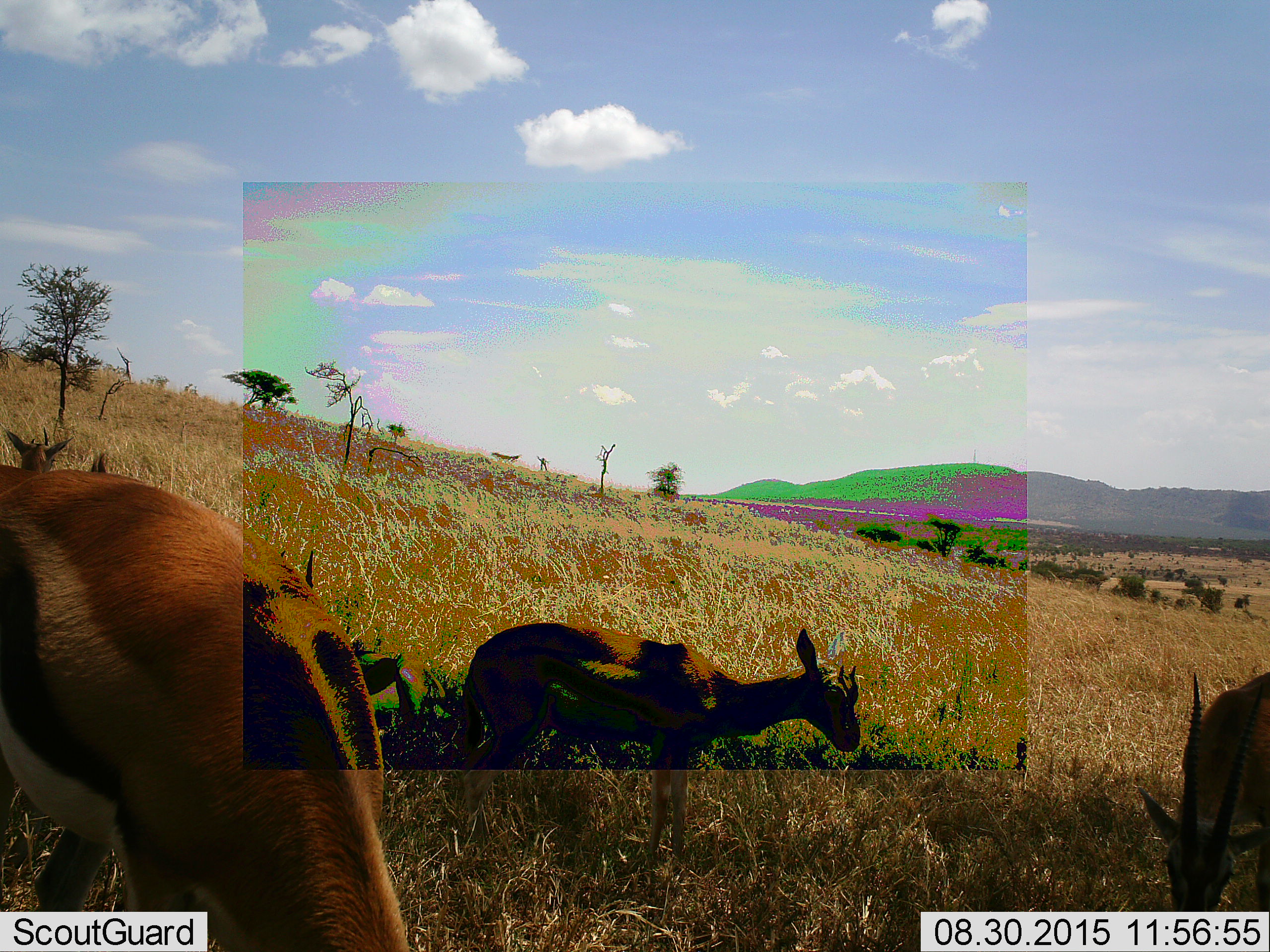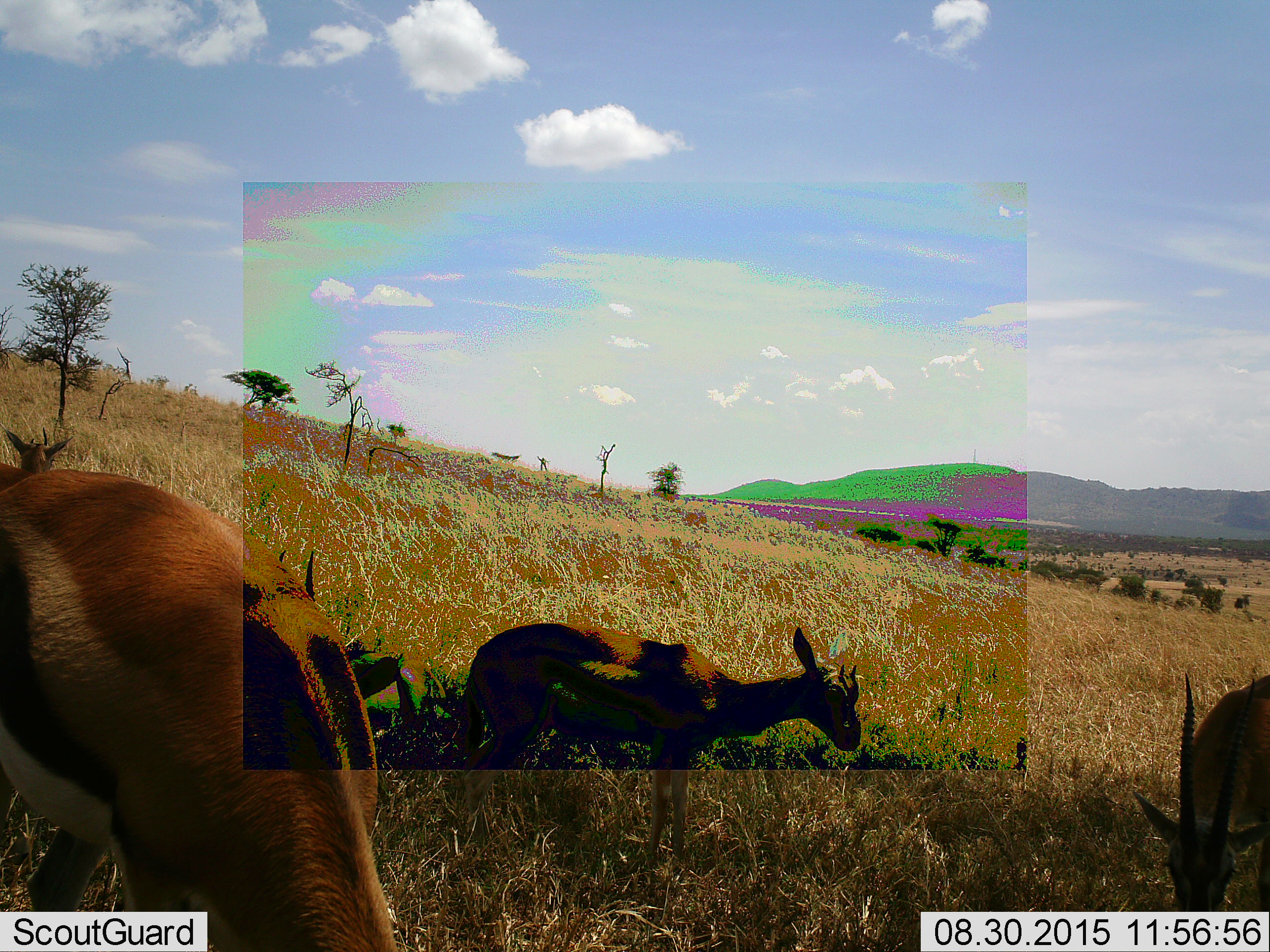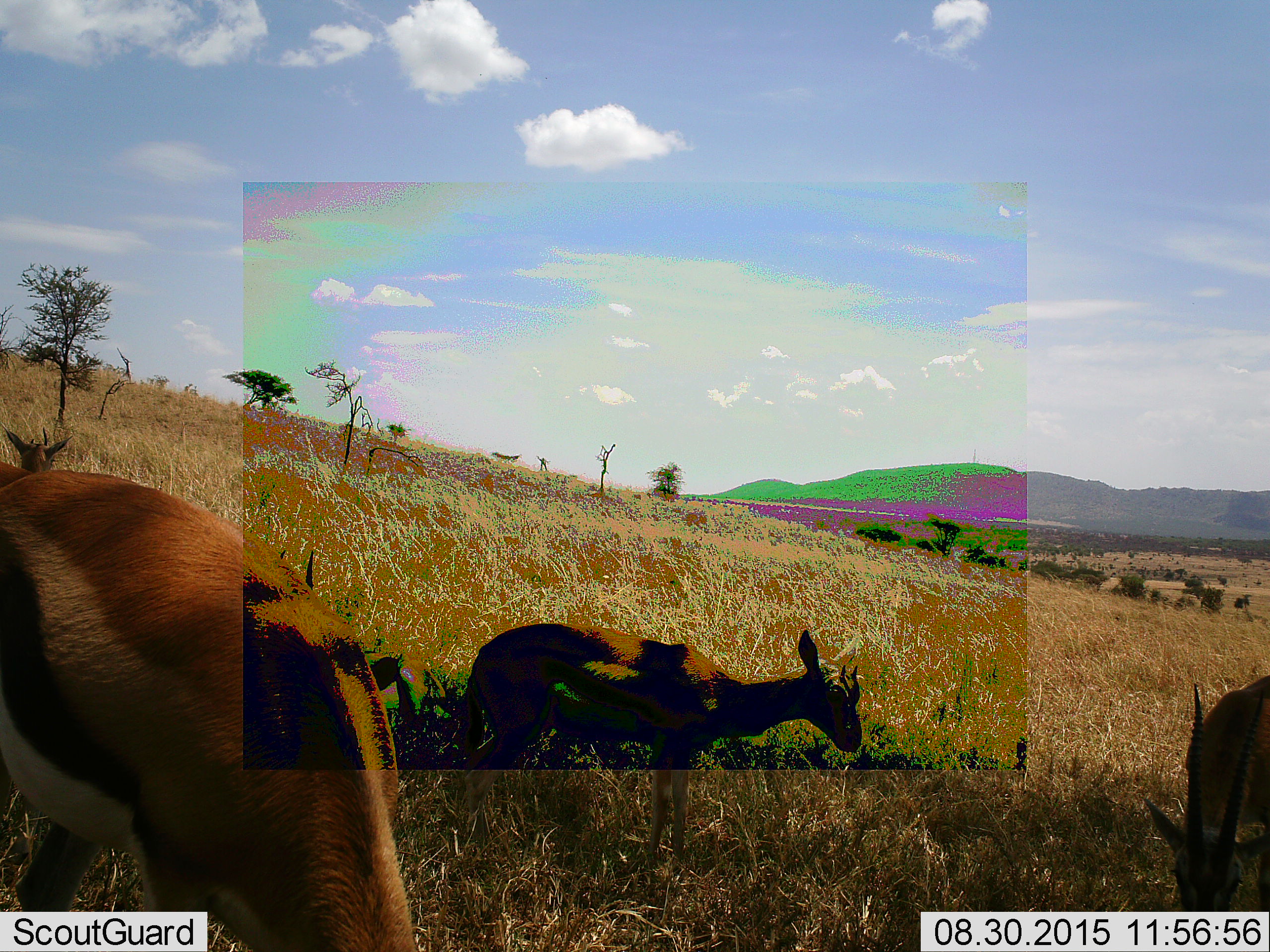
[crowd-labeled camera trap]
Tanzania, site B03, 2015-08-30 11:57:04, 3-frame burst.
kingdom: Animalia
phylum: Chordata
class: Mammalia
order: Artiodactyla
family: Bovidae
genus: Eudorcas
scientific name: Eudorcas thomsonii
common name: thomson's gazelle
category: gazellethomsons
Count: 4.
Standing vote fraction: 50%.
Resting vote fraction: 12%.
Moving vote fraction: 0%.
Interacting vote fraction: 0%.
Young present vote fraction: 25%.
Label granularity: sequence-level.